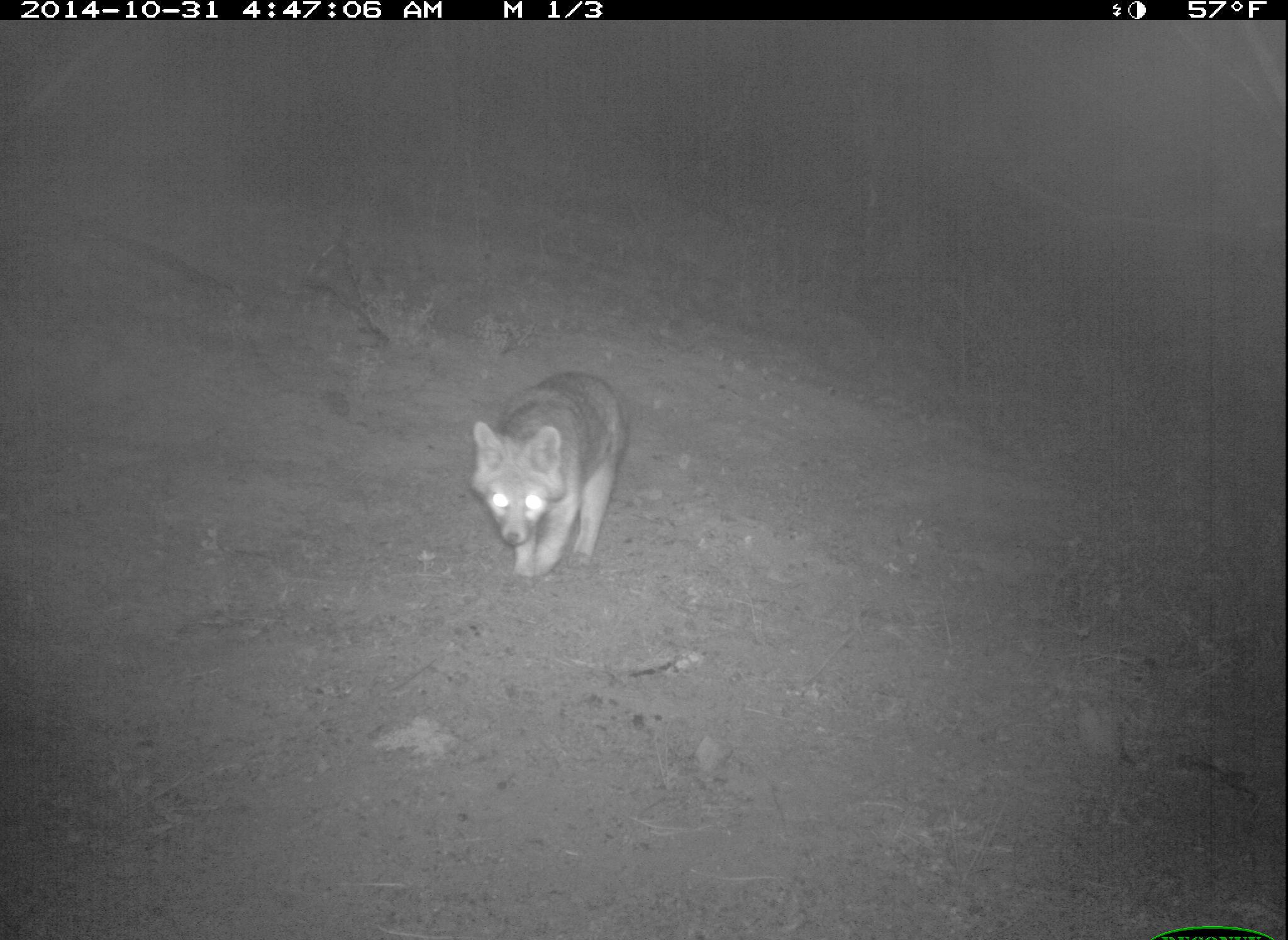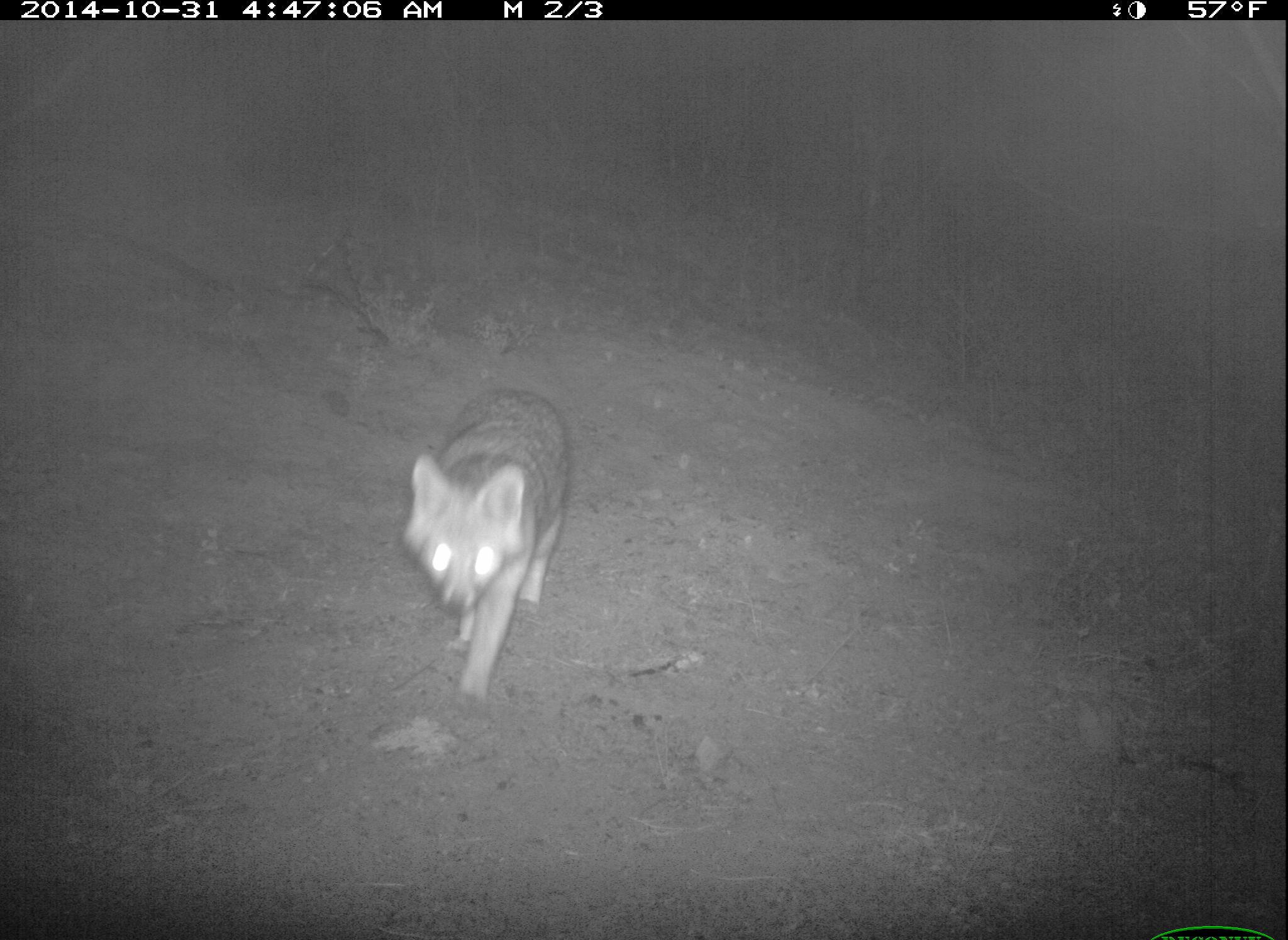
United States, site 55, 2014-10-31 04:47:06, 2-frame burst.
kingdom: Animalia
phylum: Chordata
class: Mammalia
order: Carnivora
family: Canidae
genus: Urocyon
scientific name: Urocyon cinereoargenteus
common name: gray fox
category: fox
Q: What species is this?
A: Fox (gray fox) (Urocyon cinereoargenteus).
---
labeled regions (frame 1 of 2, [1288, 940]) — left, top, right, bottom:
fox: 469, 372, 629, 589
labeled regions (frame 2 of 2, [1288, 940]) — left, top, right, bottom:
fox: 401, 389, 569, 708